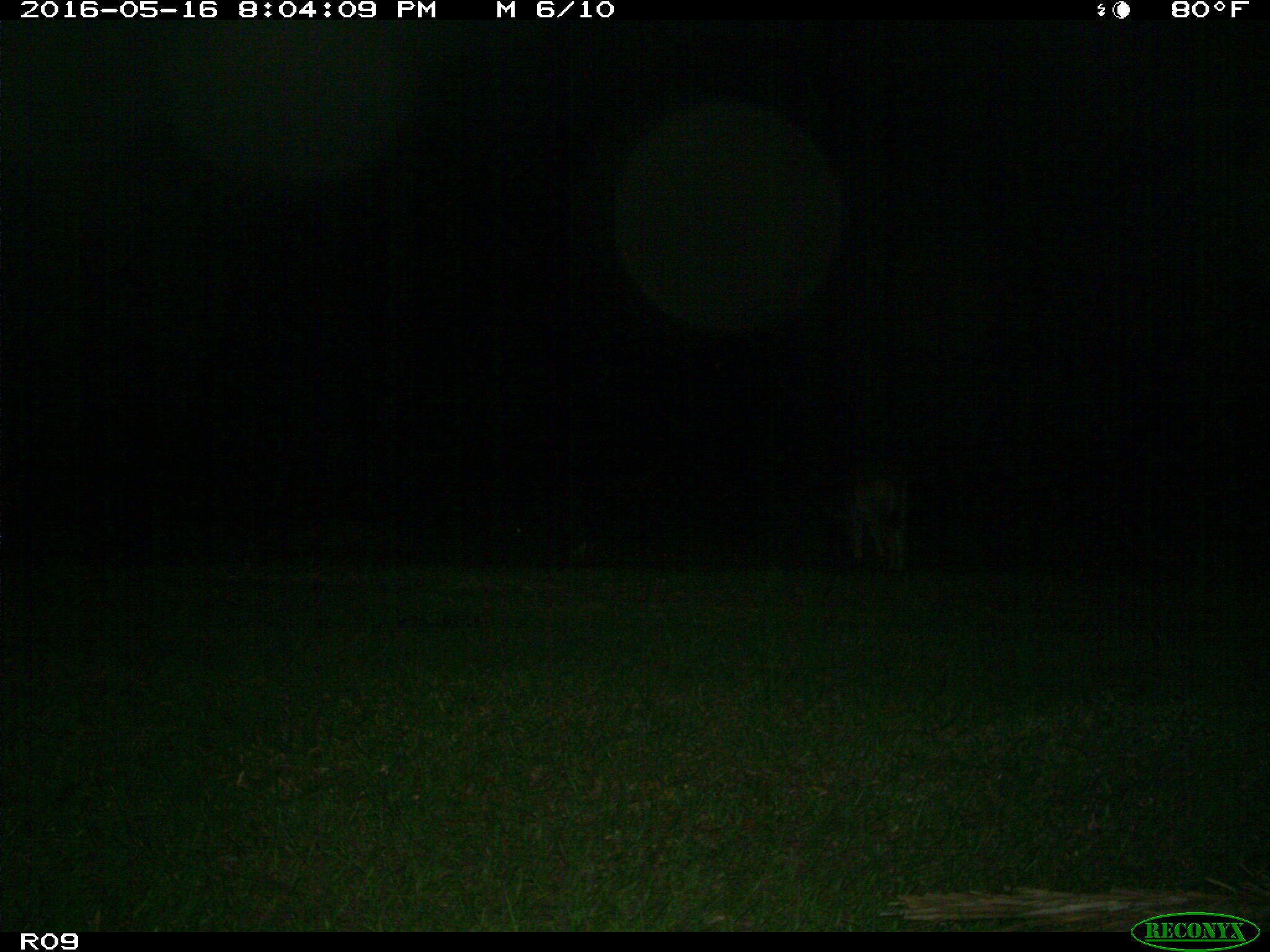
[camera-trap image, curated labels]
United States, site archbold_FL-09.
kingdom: Animalia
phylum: Chordata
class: Mammalia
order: Artiodactyla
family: Bovidae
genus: Bos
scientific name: Bos taurus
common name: domestic cow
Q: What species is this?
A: Bos taurus (domestic cow).